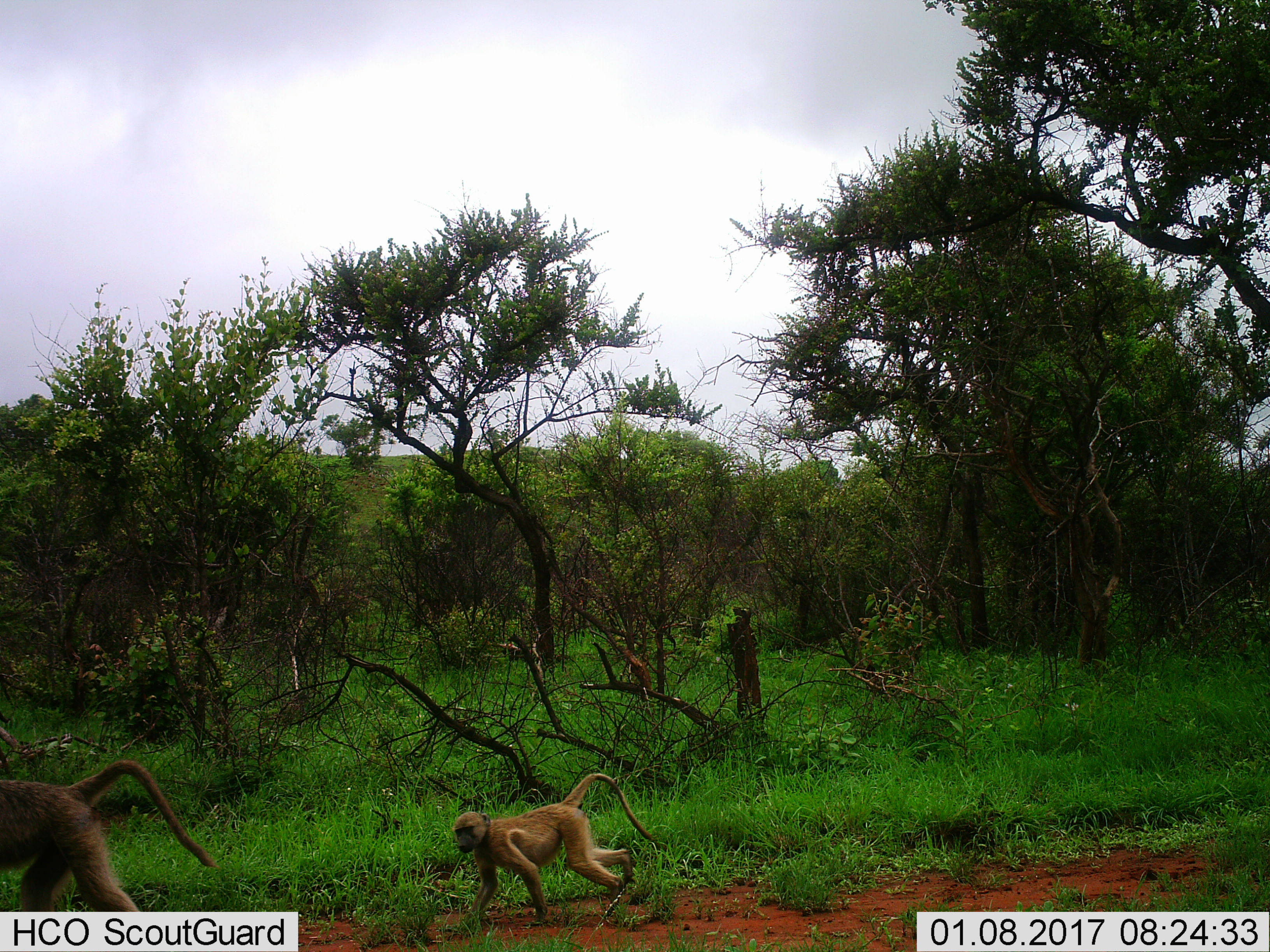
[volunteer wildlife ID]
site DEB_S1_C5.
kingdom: Animalia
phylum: Chordata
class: Mammalia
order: Primates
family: Cercopithecidae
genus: Papio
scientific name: Papio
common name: baboon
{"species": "baboon (Papio)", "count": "2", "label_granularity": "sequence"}